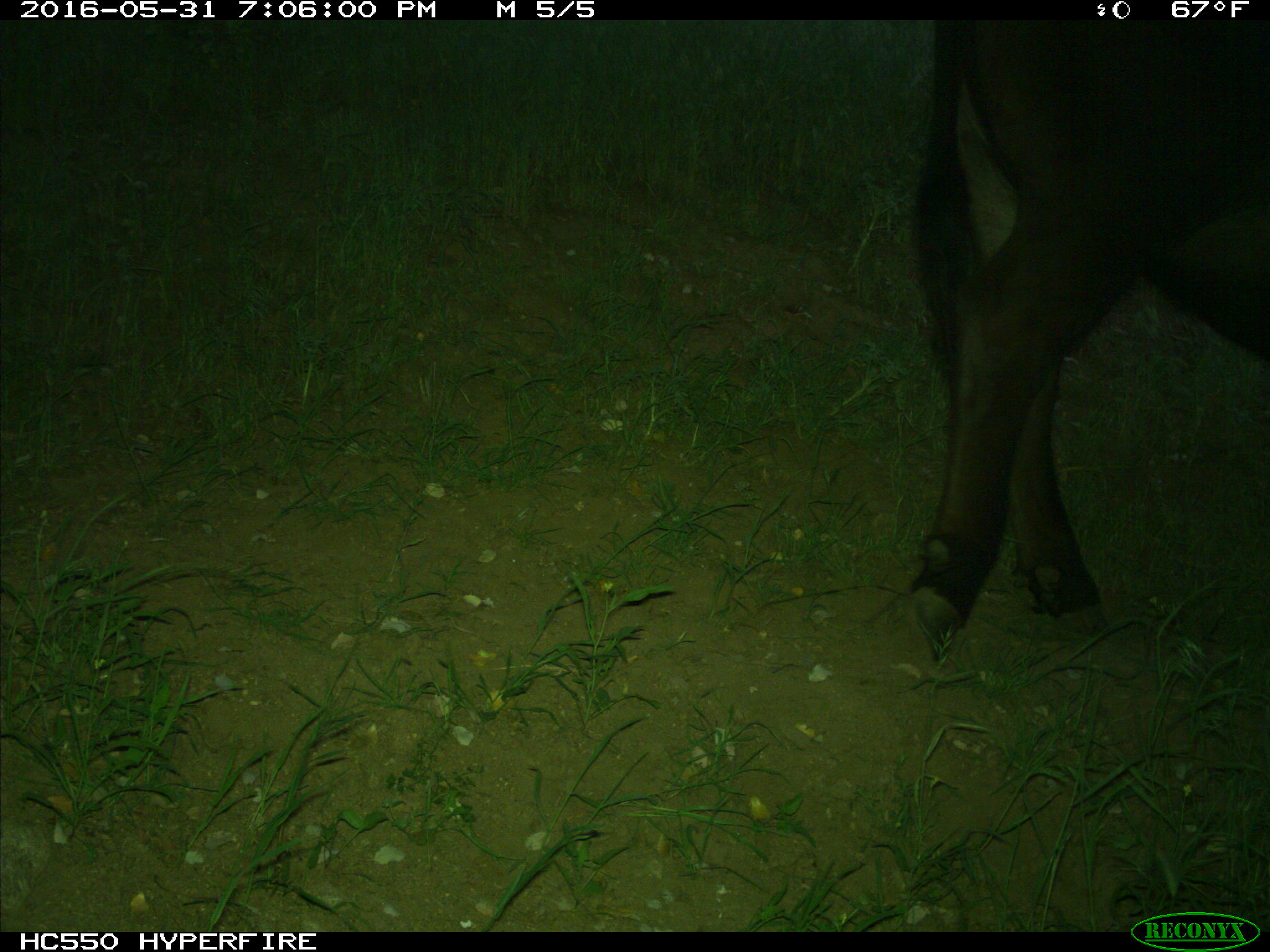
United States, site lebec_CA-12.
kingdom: Animalia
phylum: Chordata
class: Mammalia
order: Artiodactyla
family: Bovidae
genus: Bos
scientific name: Bos taurus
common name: domestic cow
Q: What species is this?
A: Bos taurus (domestic cow).